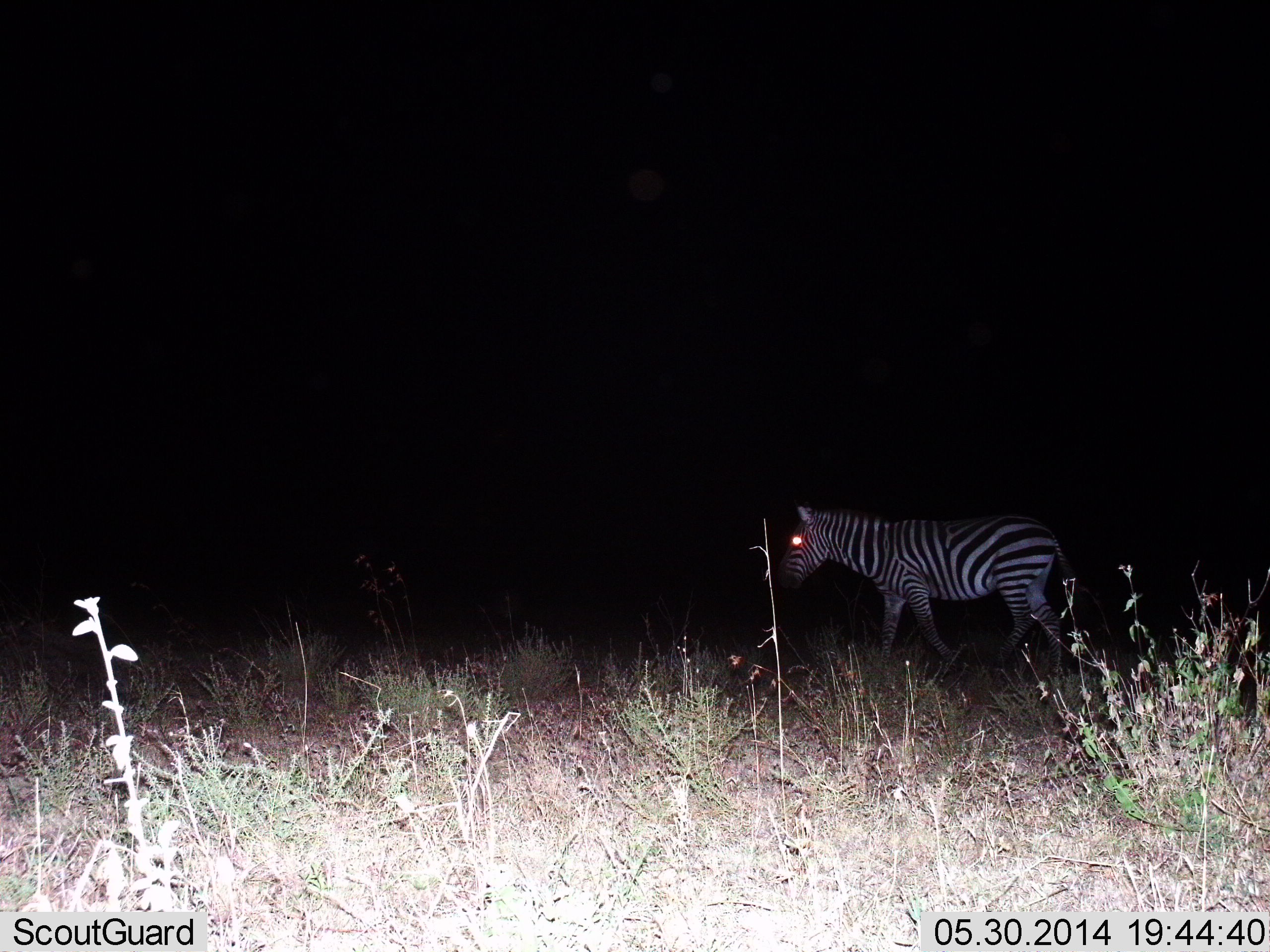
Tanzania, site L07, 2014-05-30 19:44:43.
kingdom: Animalia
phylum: Chordata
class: Mammalia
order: Perissodactyla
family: Equidae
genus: Equus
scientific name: Equus quagga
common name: plains zebra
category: zebra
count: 1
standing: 10%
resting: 0%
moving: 90%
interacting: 0%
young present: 0%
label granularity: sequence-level